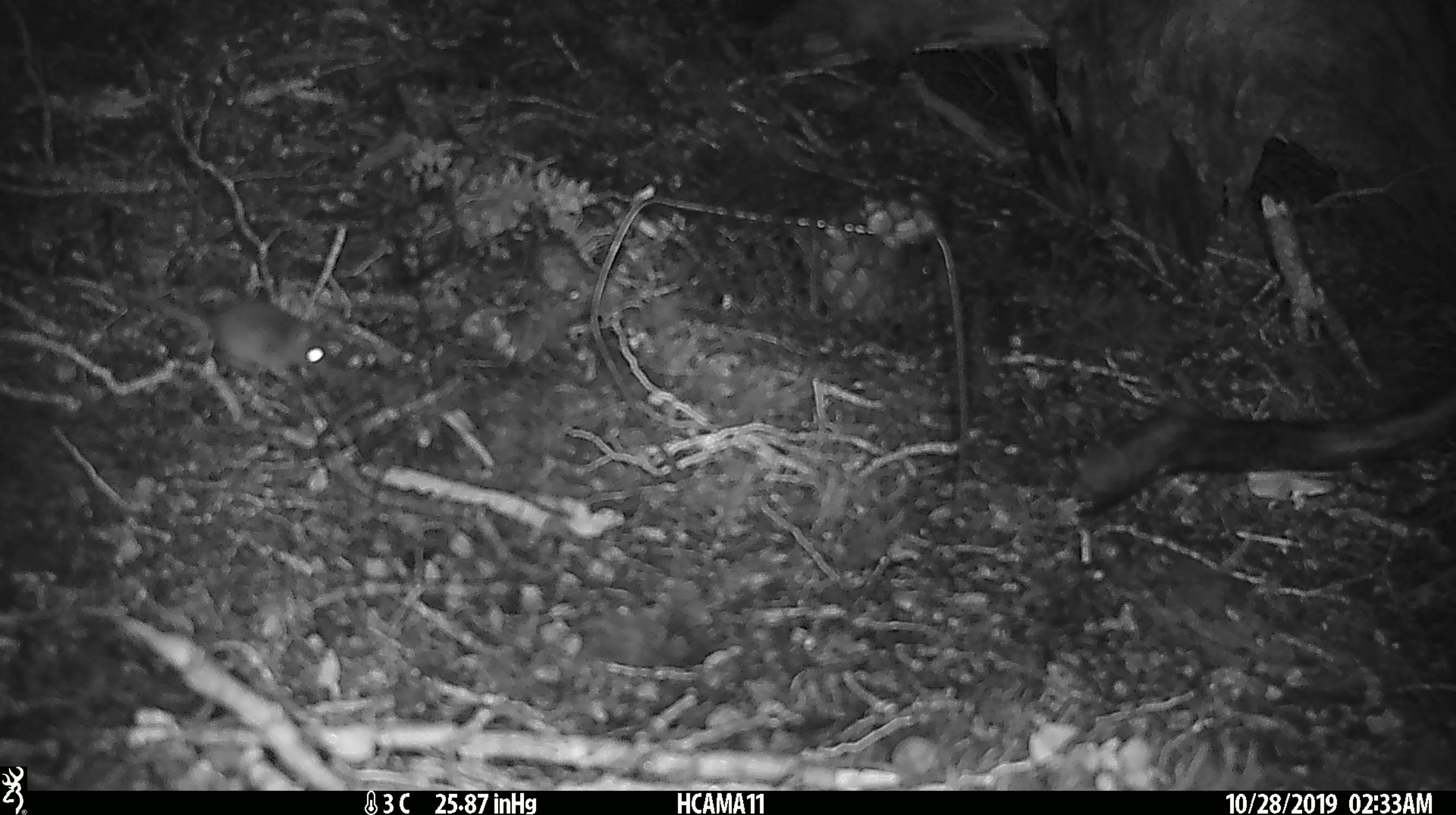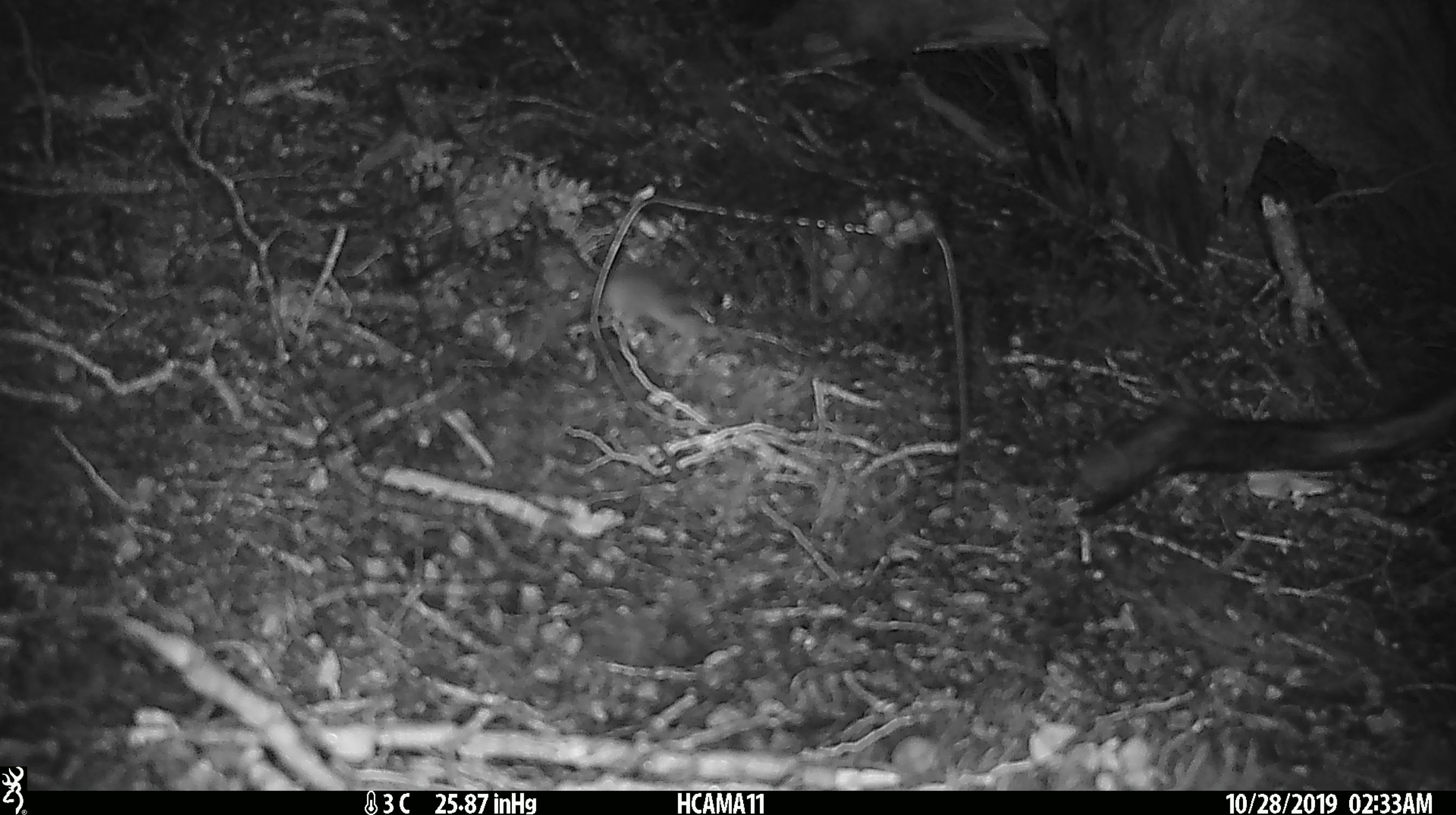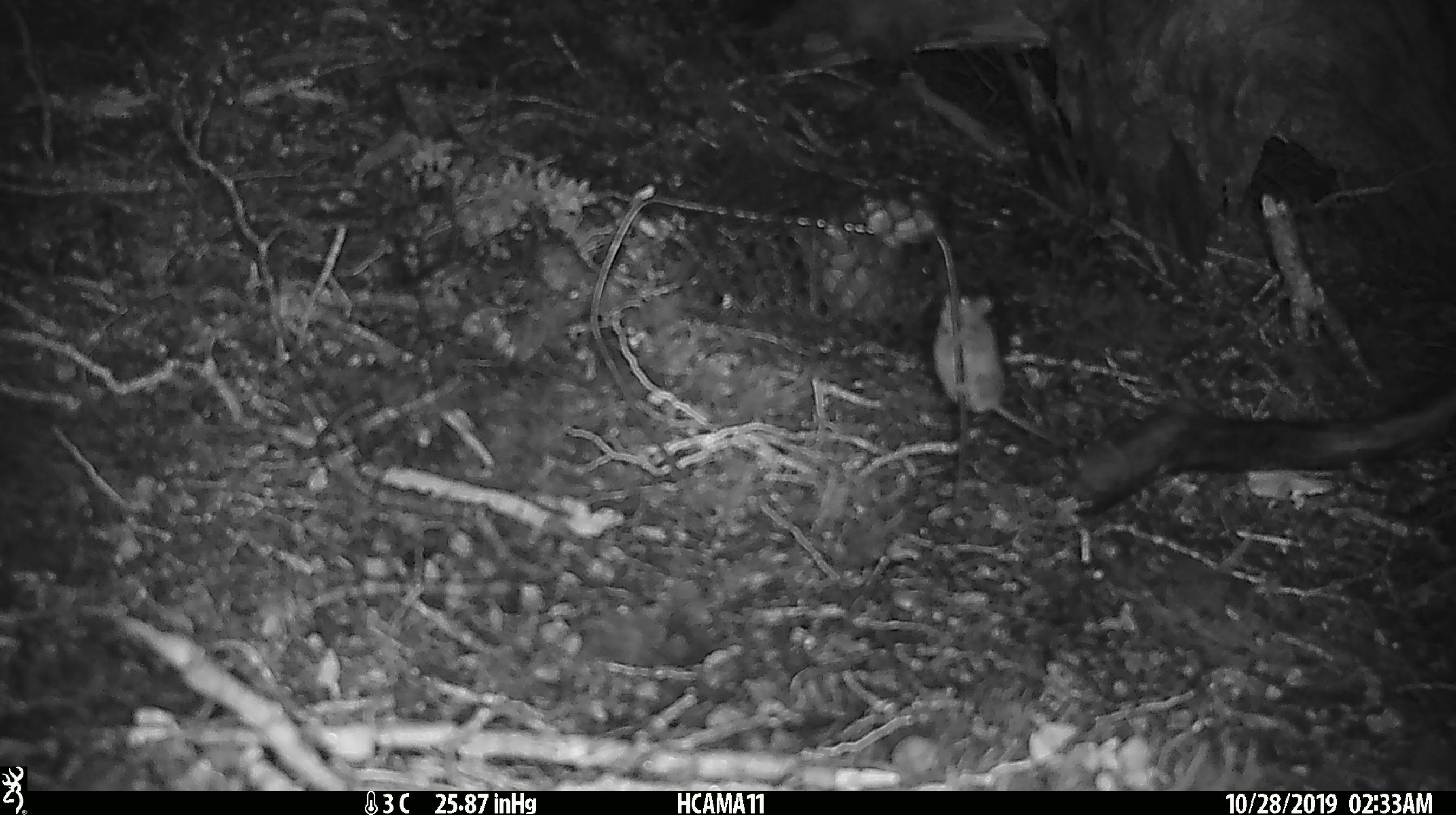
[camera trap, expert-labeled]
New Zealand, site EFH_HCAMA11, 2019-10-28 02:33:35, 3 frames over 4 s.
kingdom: Animalia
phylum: Chordata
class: Mammalia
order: Rodentia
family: Muridae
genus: Mus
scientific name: Mus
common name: mouse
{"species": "mouse (Mus)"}